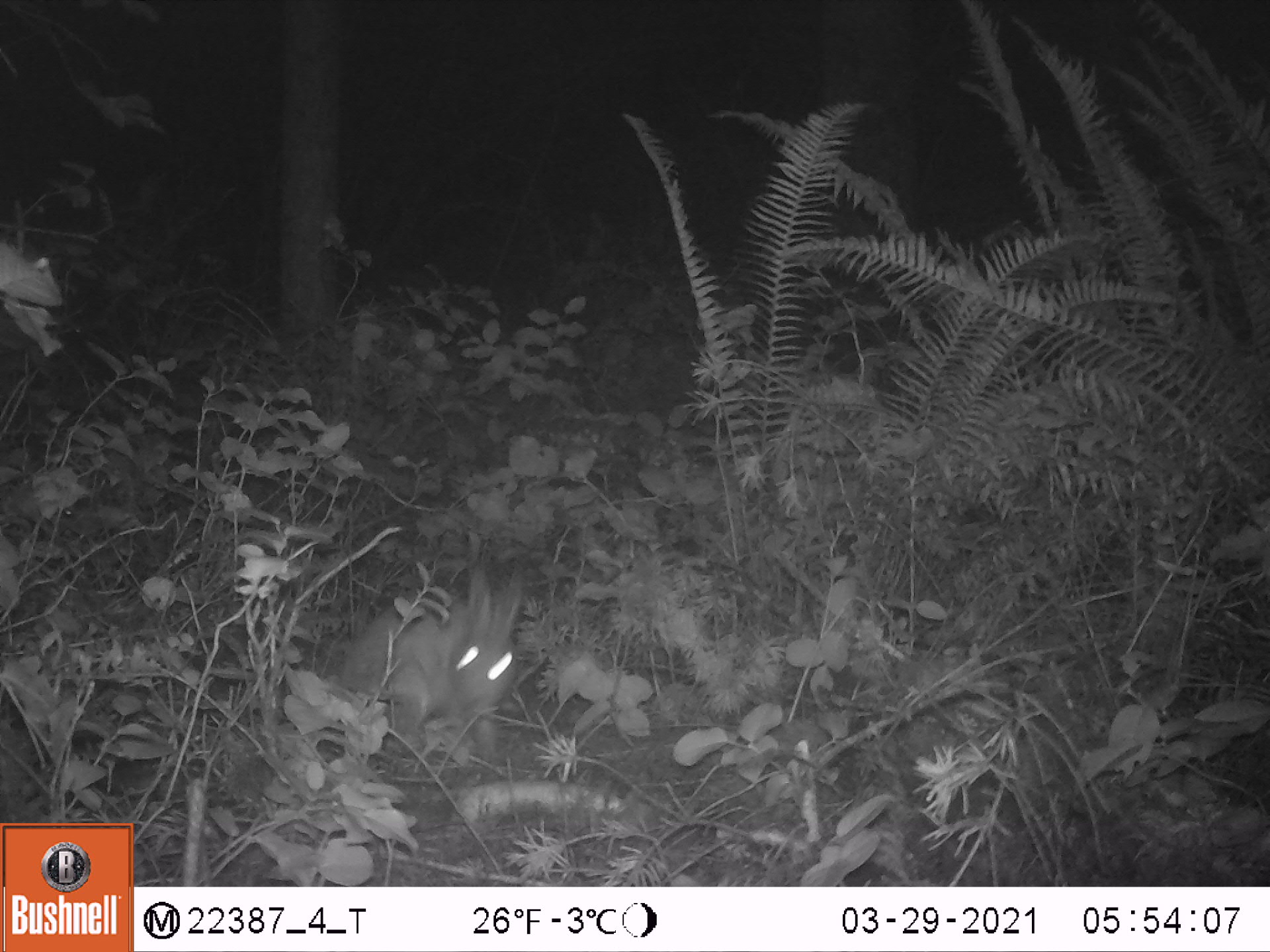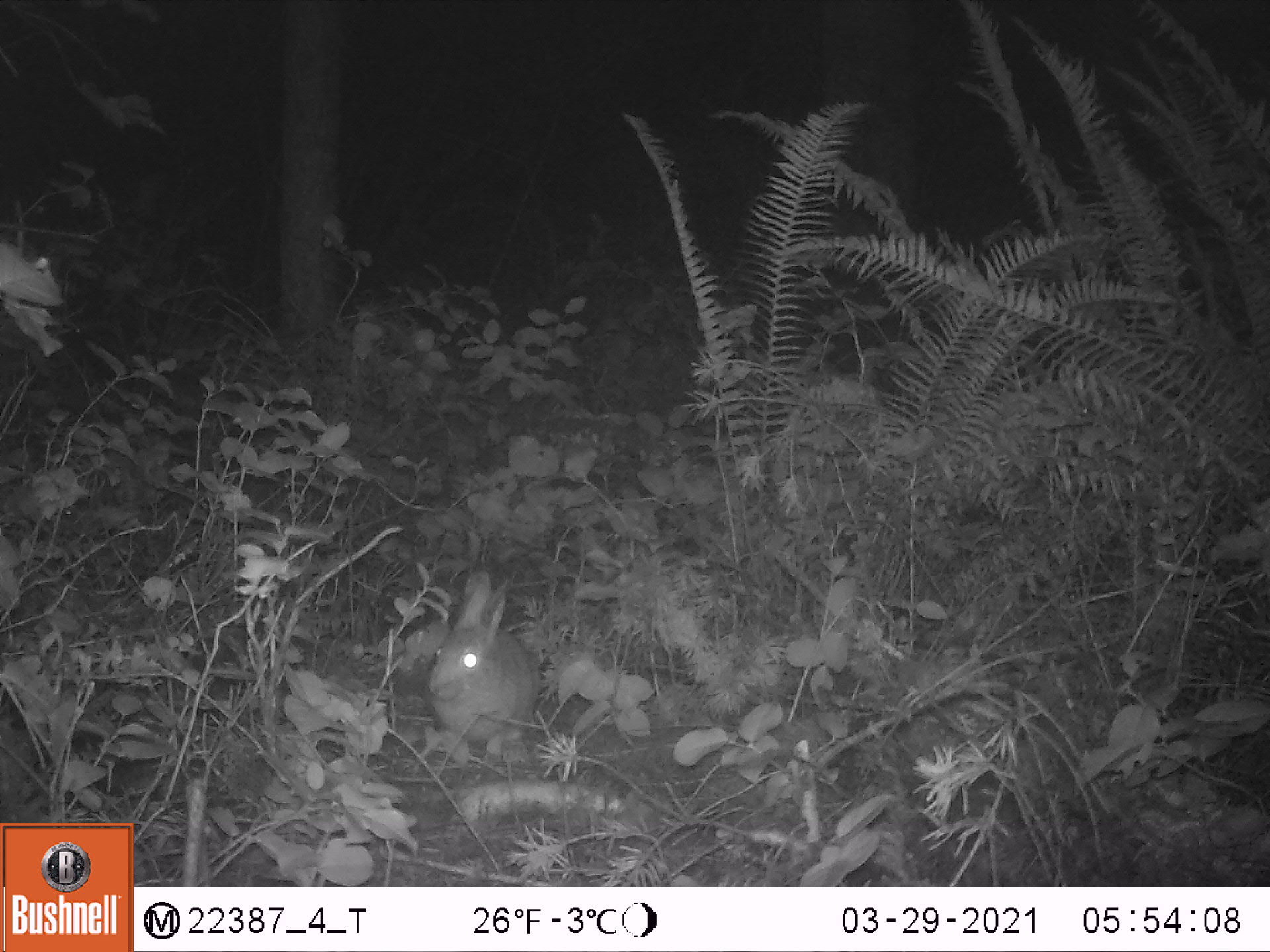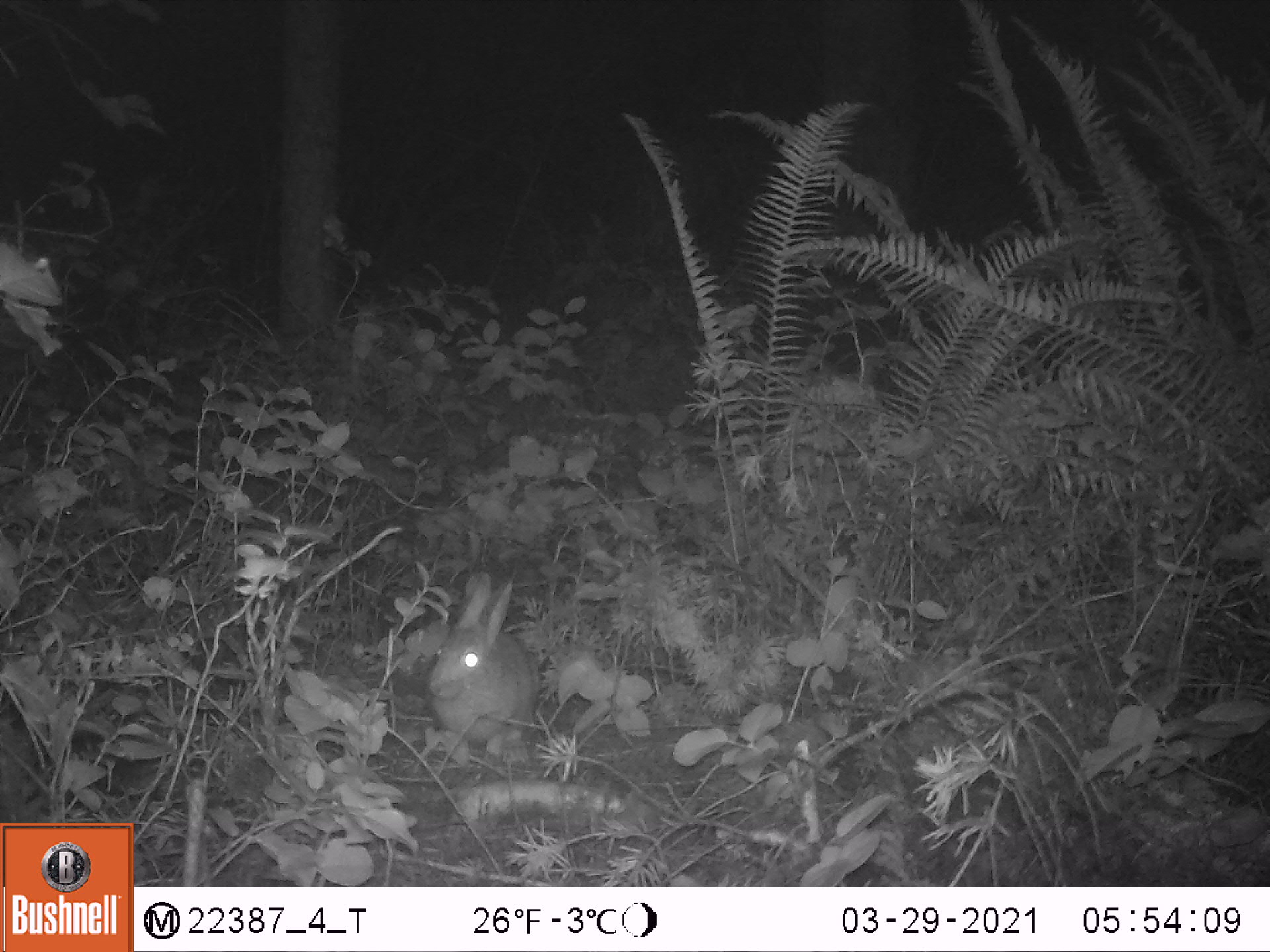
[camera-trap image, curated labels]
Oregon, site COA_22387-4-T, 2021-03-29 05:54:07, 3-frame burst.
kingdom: Animalia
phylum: Chordata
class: Mammalia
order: Lagomorpha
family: Leporidae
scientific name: Leporidae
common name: hares and rabbits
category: leporidae family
Leporidae family (hares and rabbits) (Leporidae).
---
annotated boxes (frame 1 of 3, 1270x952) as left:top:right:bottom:
leporidae family: 321:558:531:754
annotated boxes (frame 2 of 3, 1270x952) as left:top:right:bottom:
leporidae family: 426:571:544:770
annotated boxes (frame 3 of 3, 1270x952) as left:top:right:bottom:
leporidae family: 420:569:544:770